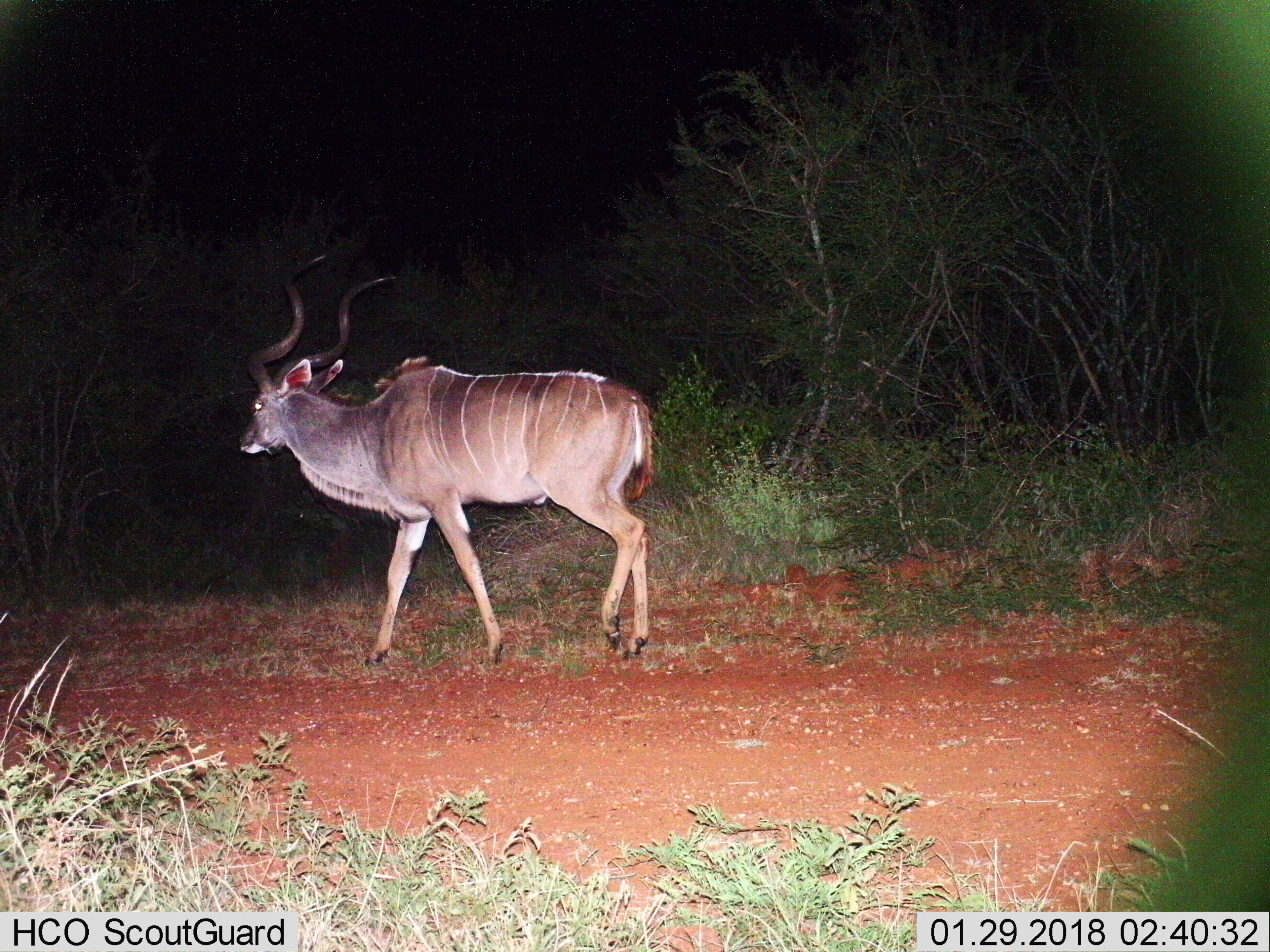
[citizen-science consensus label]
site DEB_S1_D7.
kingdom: Animalia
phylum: Chordata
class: Mammalia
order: Artiodactyla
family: Bovidae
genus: Tragelaphus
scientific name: Tragelaphus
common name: kudu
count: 1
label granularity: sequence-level